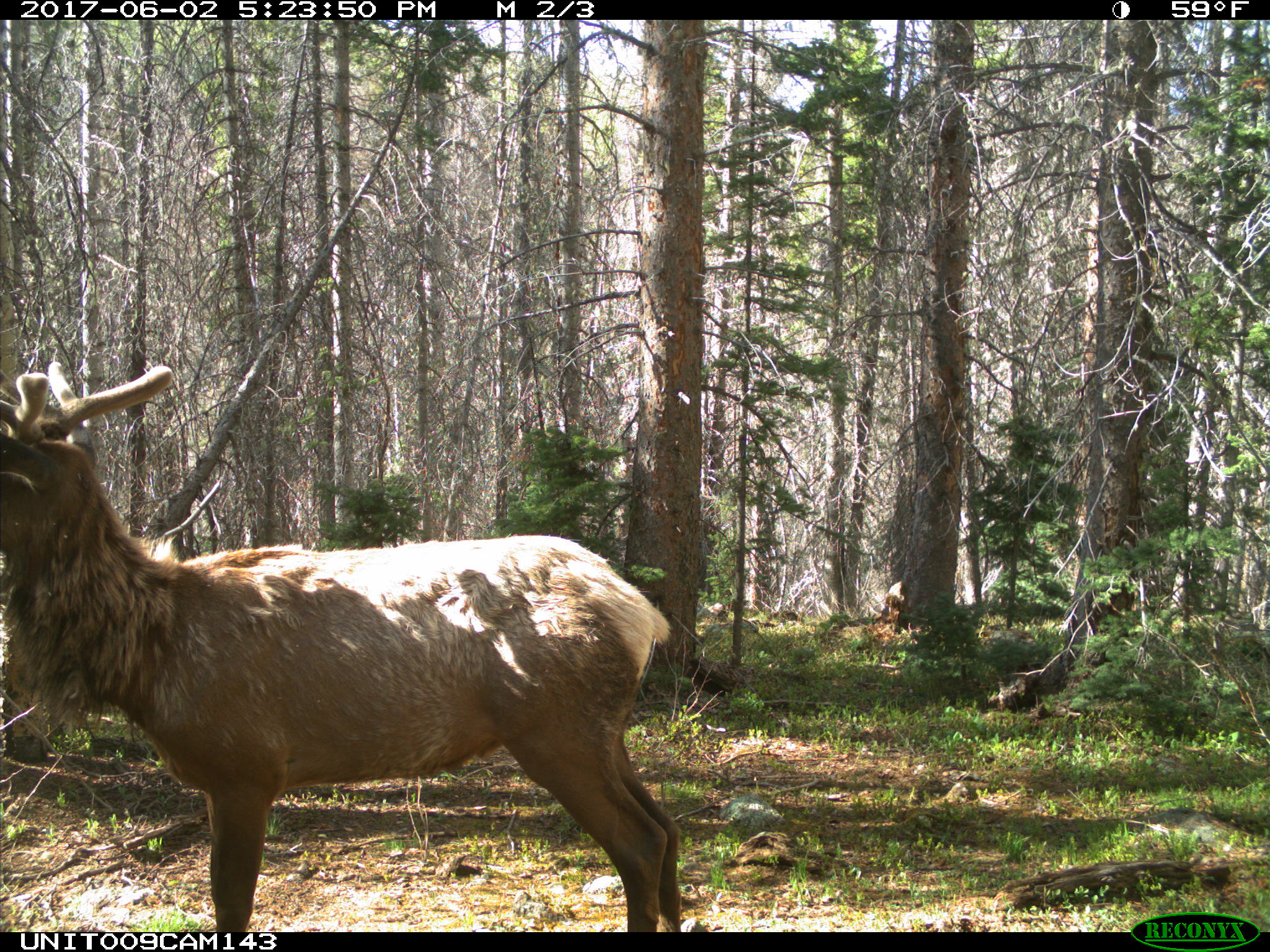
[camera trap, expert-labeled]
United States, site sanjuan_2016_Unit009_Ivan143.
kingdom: Animalia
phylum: Chordata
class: Mammalia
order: Artiodactyla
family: Cervidae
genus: Cervus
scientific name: Cervus elaphus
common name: red deer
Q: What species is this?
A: Cervus elaphus (red deer).